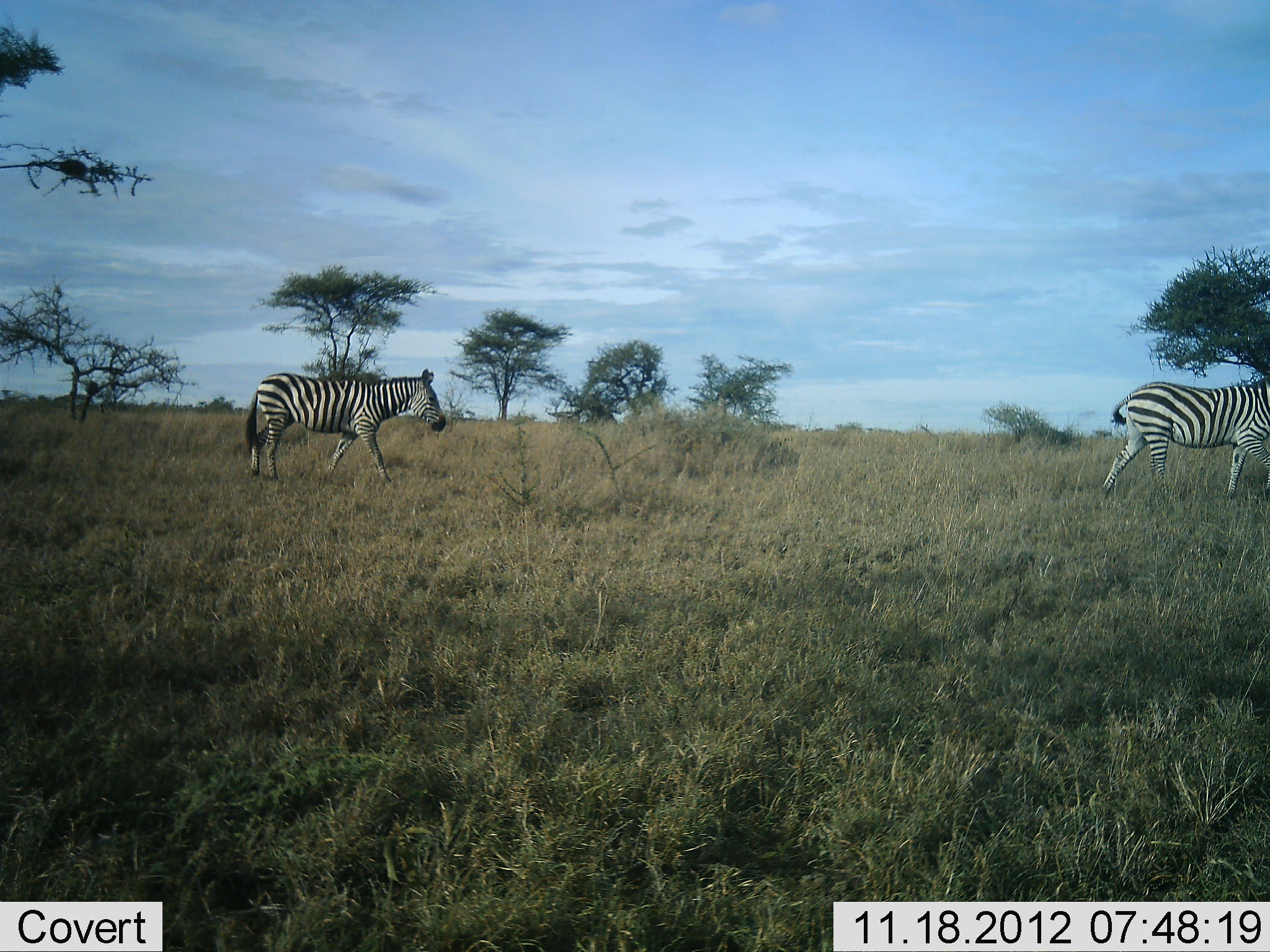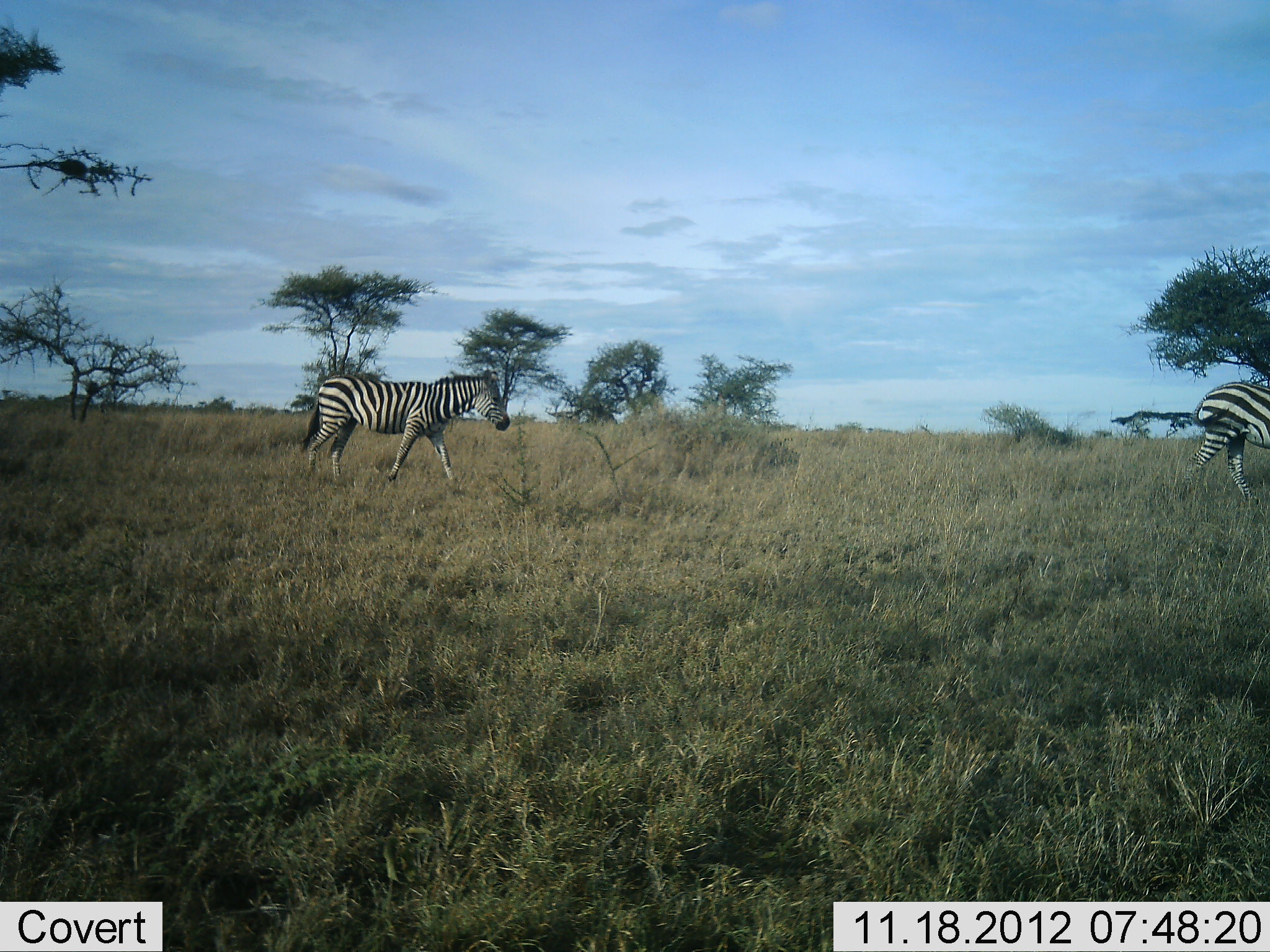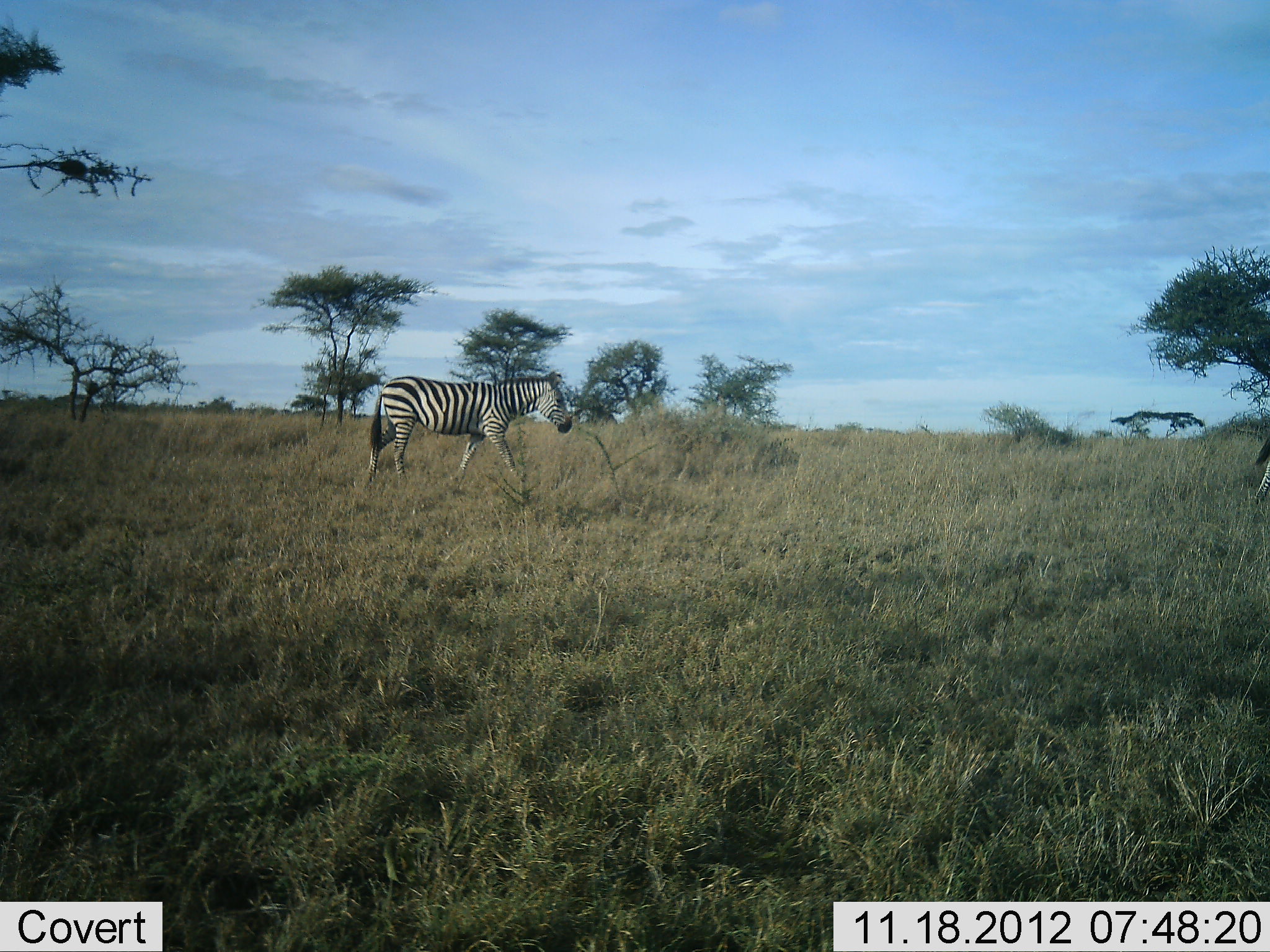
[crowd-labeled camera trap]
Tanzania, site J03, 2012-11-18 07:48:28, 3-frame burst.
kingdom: Animalia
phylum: Chordata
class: Mammalia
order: Perissodactyla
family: Equidae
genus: Equus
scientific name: Equus quagga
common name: plains zebra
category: zebra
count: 2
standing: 0%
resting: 0%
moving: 100%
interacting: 0%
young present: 0%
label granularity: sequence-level